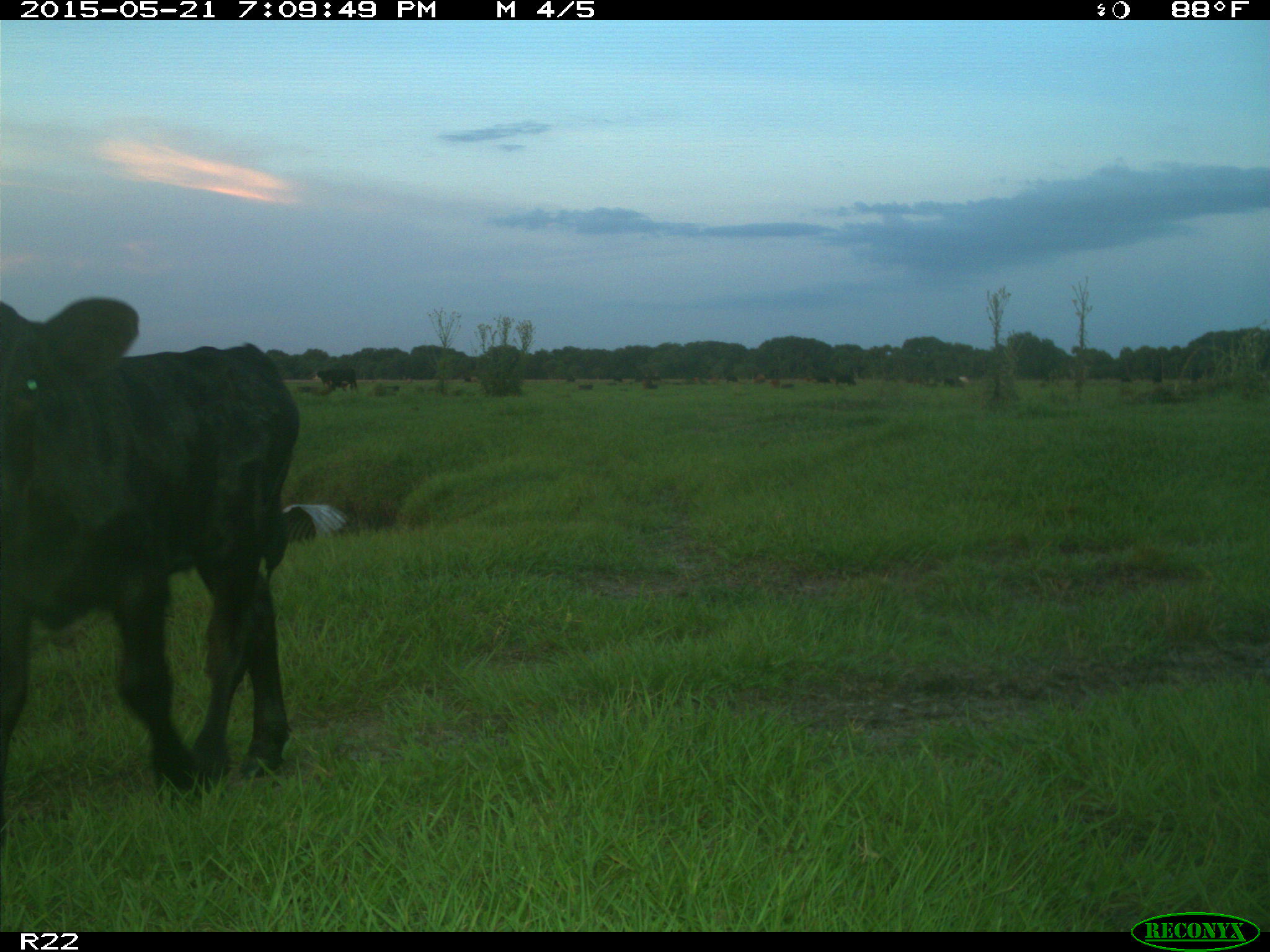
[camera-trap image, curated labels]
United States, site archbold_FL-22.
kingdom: Animalia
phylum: Chordata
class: Mammalia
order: Artiodactyla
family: Bovidae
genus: Bos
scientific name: Bos taurus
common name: domestic cow